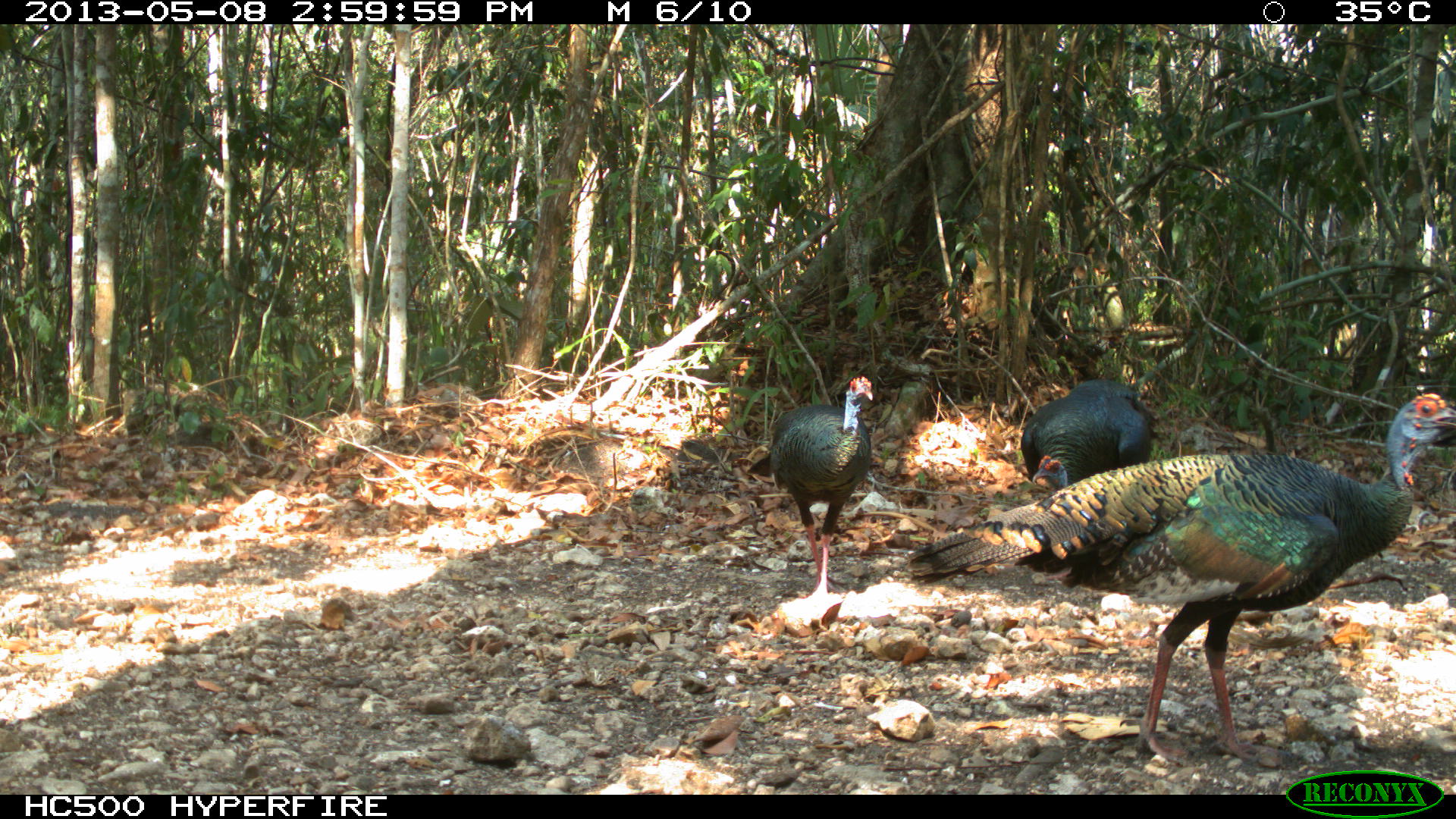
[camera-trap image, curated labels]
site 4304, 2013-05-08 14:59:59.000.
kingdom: Animalia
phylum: Chordata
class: Aves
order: Galliformes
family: Phasianidae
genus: Meleagris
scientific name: Meleagris ocellata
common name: ocellated turkey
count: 4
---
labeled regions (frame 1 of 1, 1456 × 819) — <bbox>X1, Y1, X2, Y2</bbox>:
meleagris ocellata: <bbox>898, 390, 1455, 761</bbox>; <bbox>744, 373, 873, 594</bbox>; <bbox>1020, 377, 1151, 490</bbox>